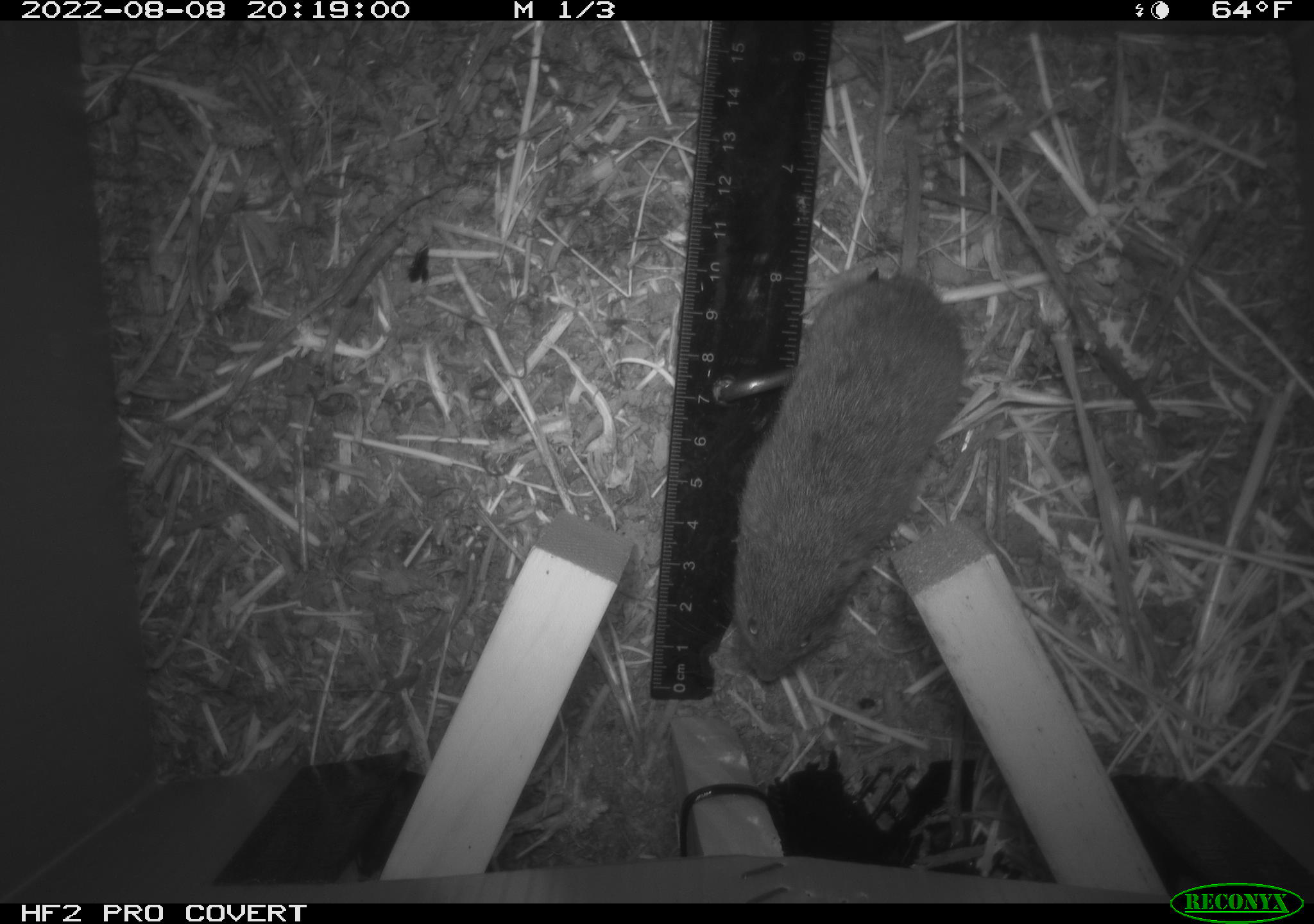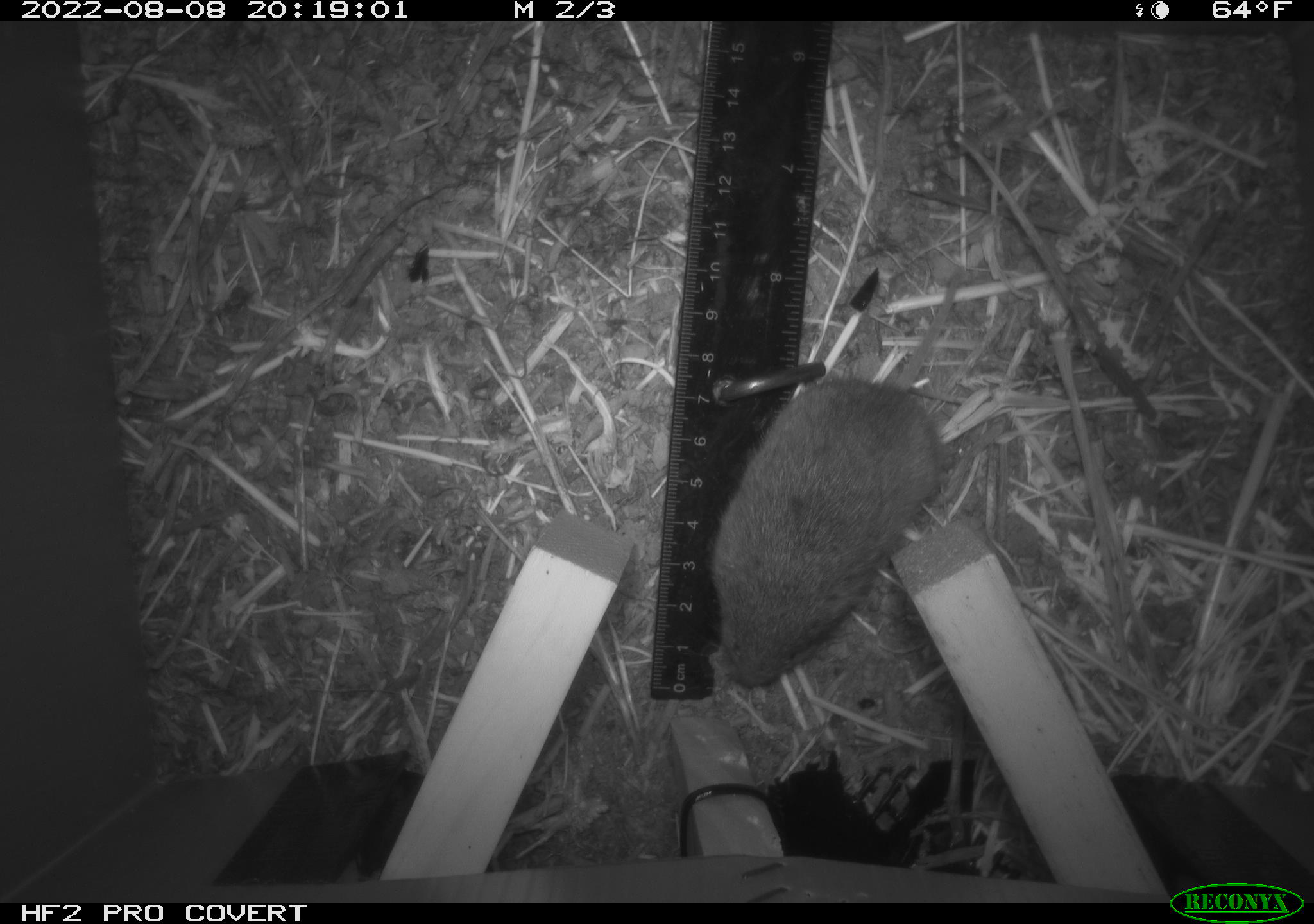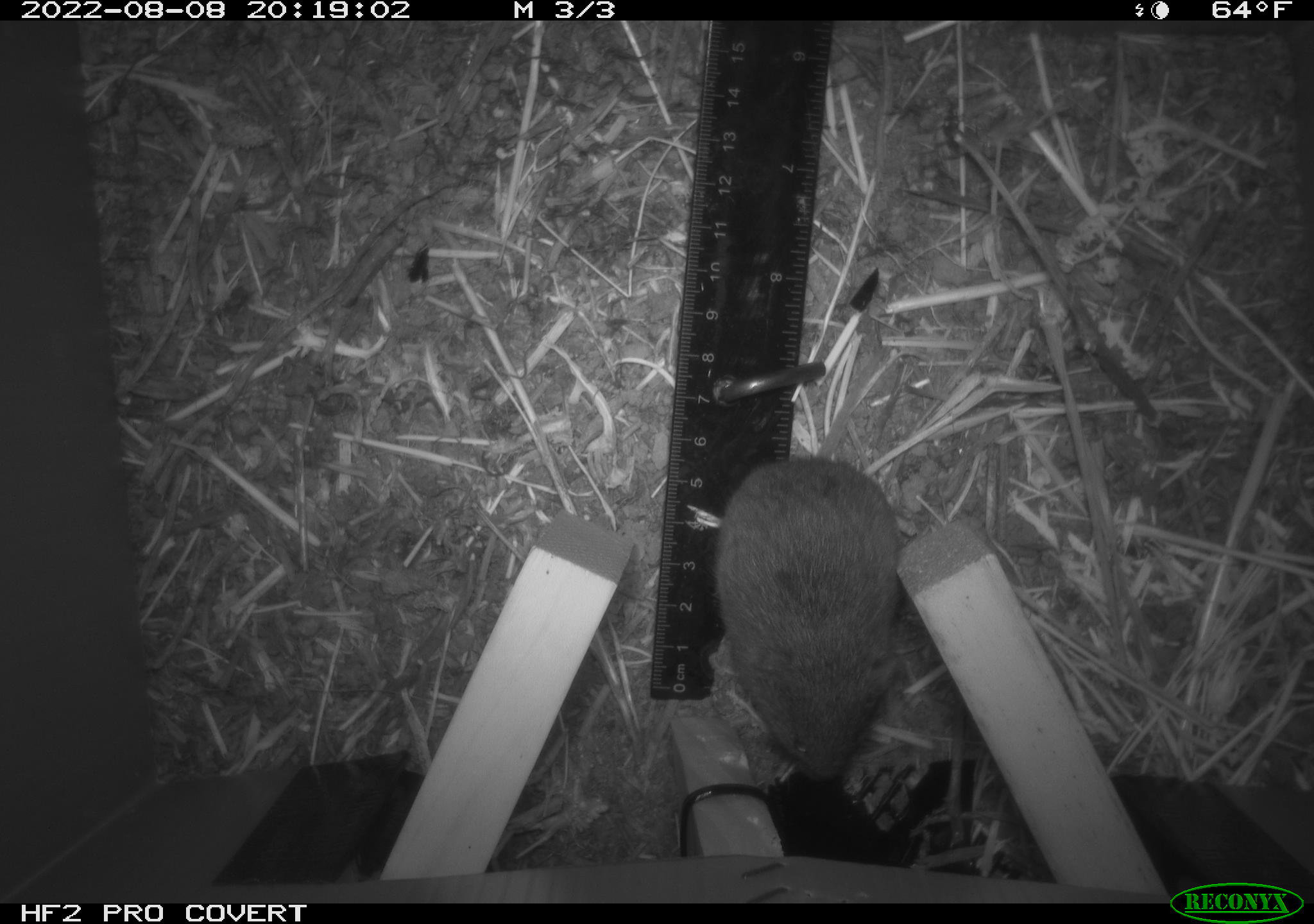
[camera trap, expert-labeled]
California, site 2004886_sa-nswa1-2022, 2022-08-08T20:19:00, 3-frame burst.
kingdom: Animalia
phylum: Chordata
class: Mammalia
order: Rodentia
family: Cricetidae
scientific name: Cricetidae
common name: hamsters, voles, lemmings, and allies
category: cricetidae family